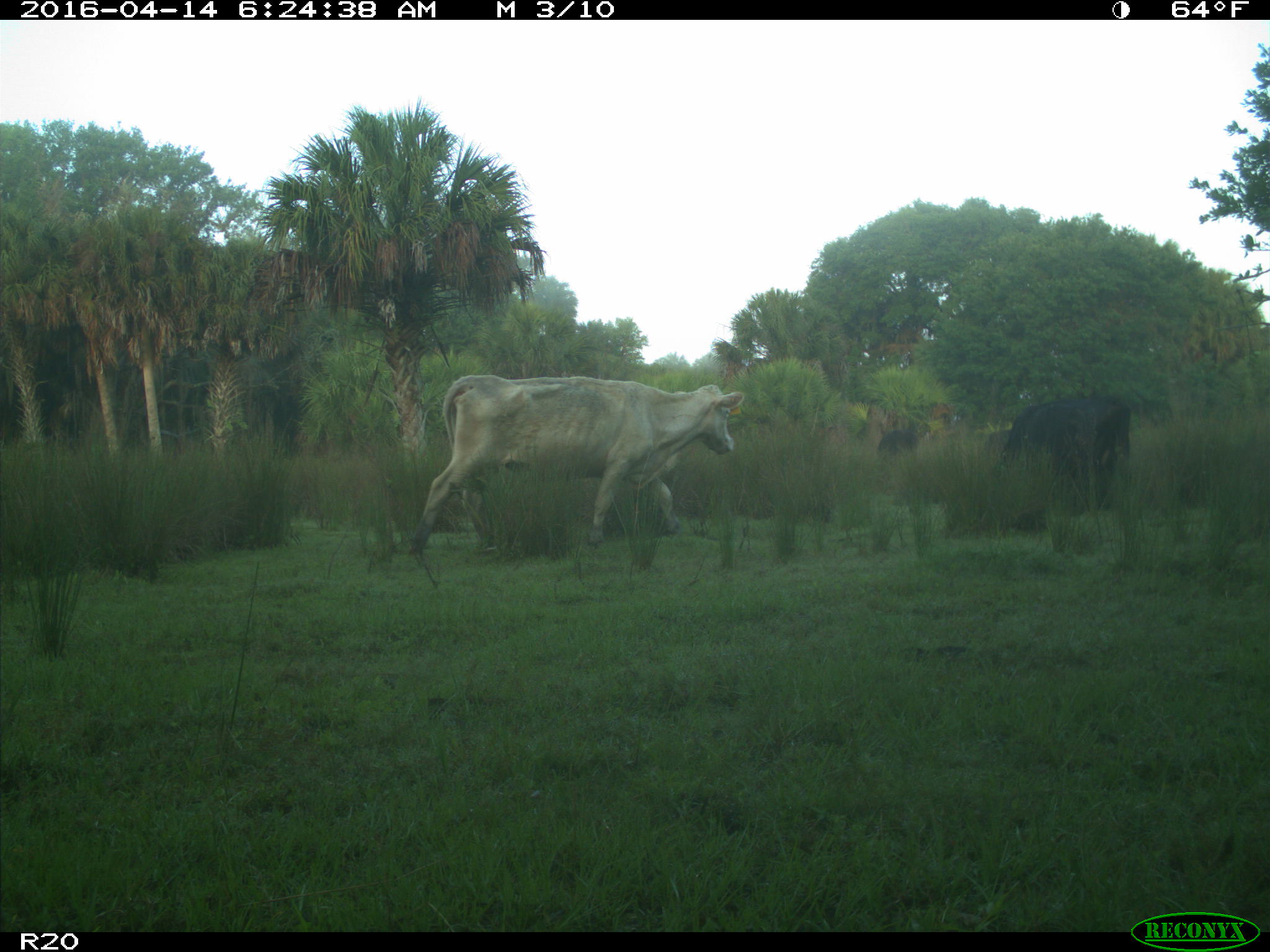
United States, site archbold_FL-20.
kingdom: Animalia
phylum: Chordata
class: Mammalia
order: Artiodactyla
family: Bovidae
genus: Bos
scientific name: Bos taurus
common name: domestic cow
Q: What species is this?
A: Bos taurus (domestic cow).